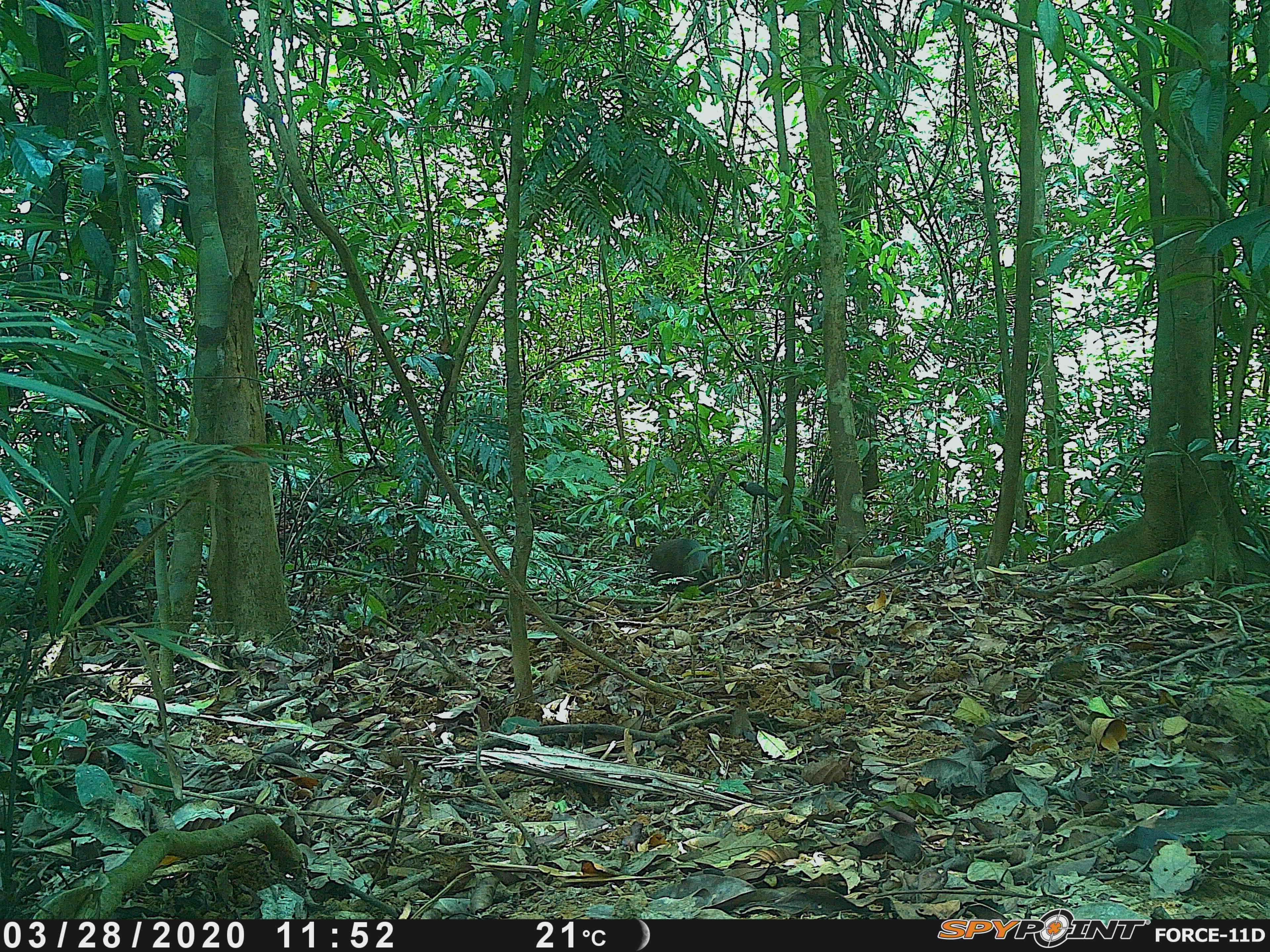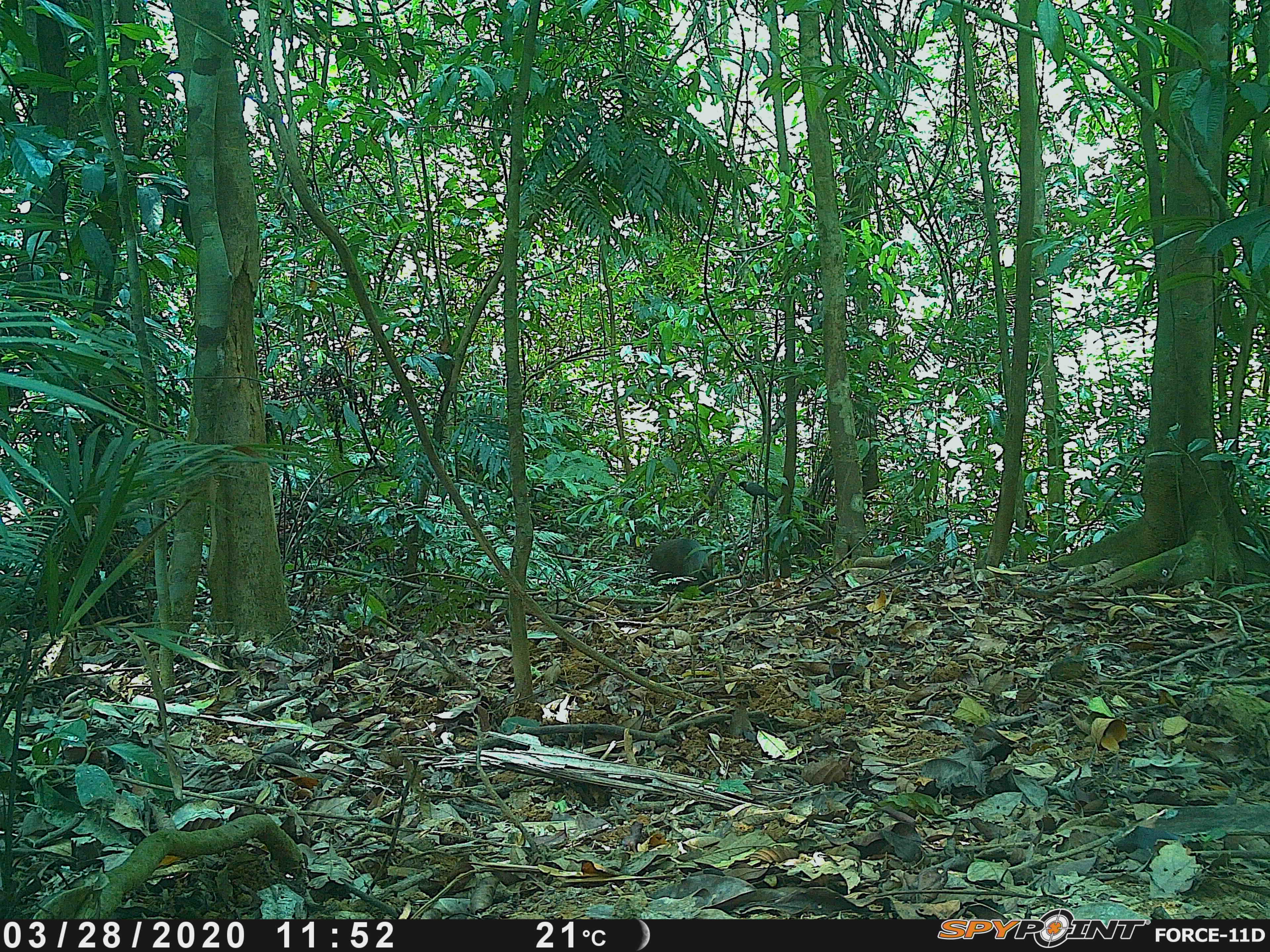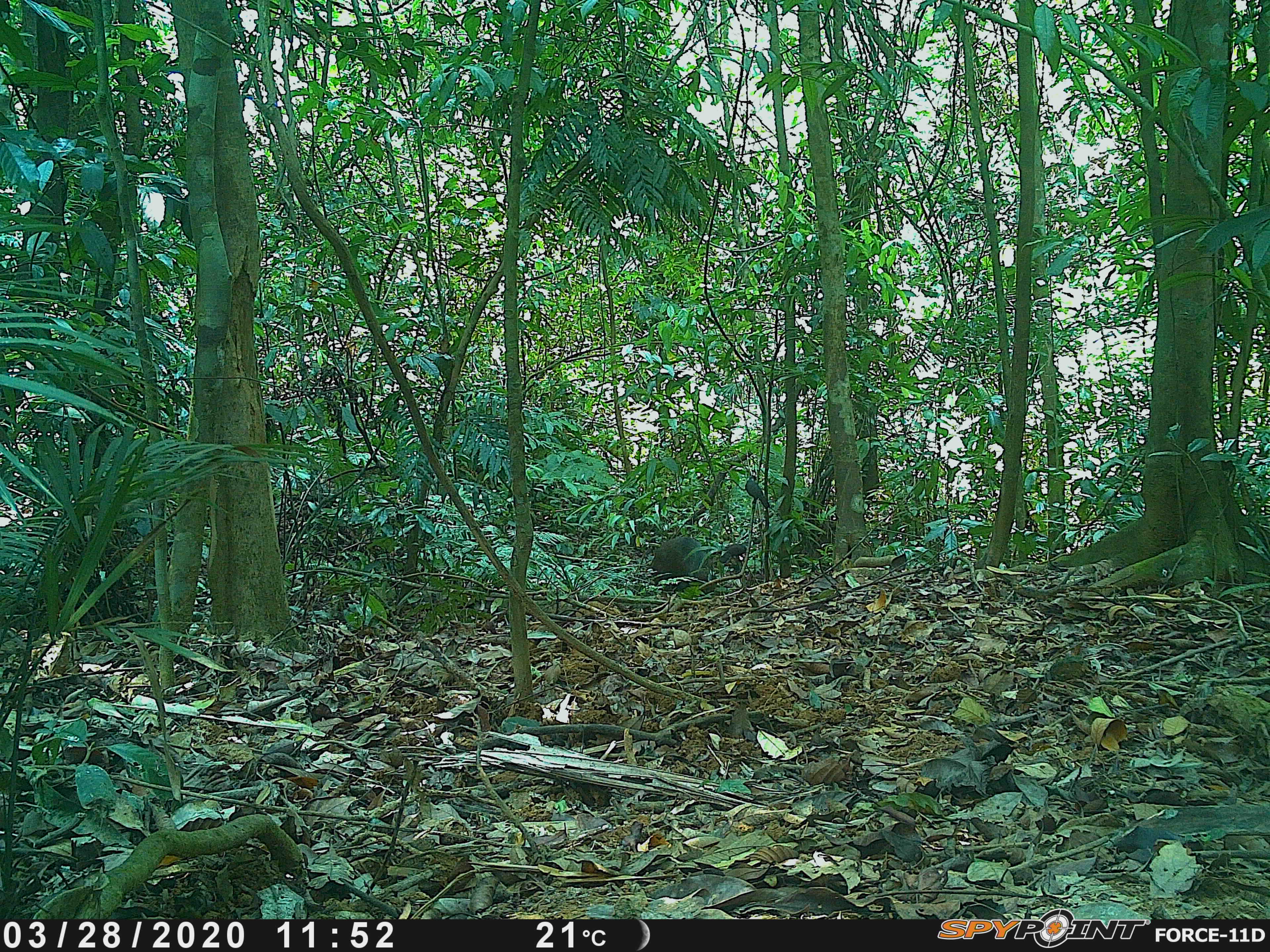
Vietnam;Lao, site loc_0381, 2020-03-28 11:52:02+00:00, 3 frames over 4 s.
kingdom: Animalia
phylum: Chordata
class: Aves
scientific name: Aves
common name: bird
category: unidentified bird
Unidentified bird (bird) (Aves). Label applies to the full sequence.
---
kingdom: Animalia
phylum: Chordata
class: Mammalia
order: Artiodactyla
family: Suidae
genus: Sus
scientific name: Sus scrofa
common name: eurasian wild pig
Eurasian wild pig (Sus scrofa). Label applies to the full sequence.